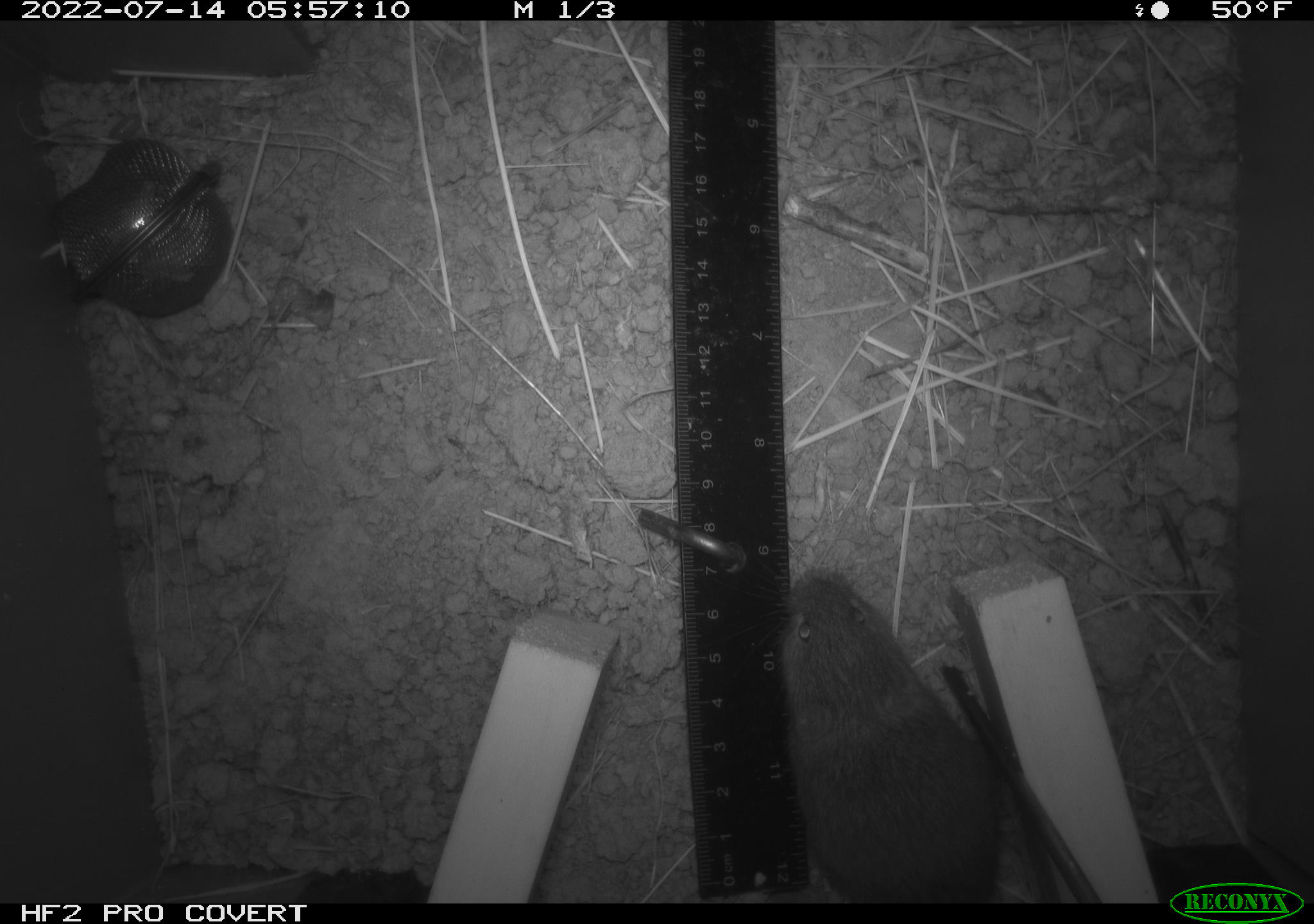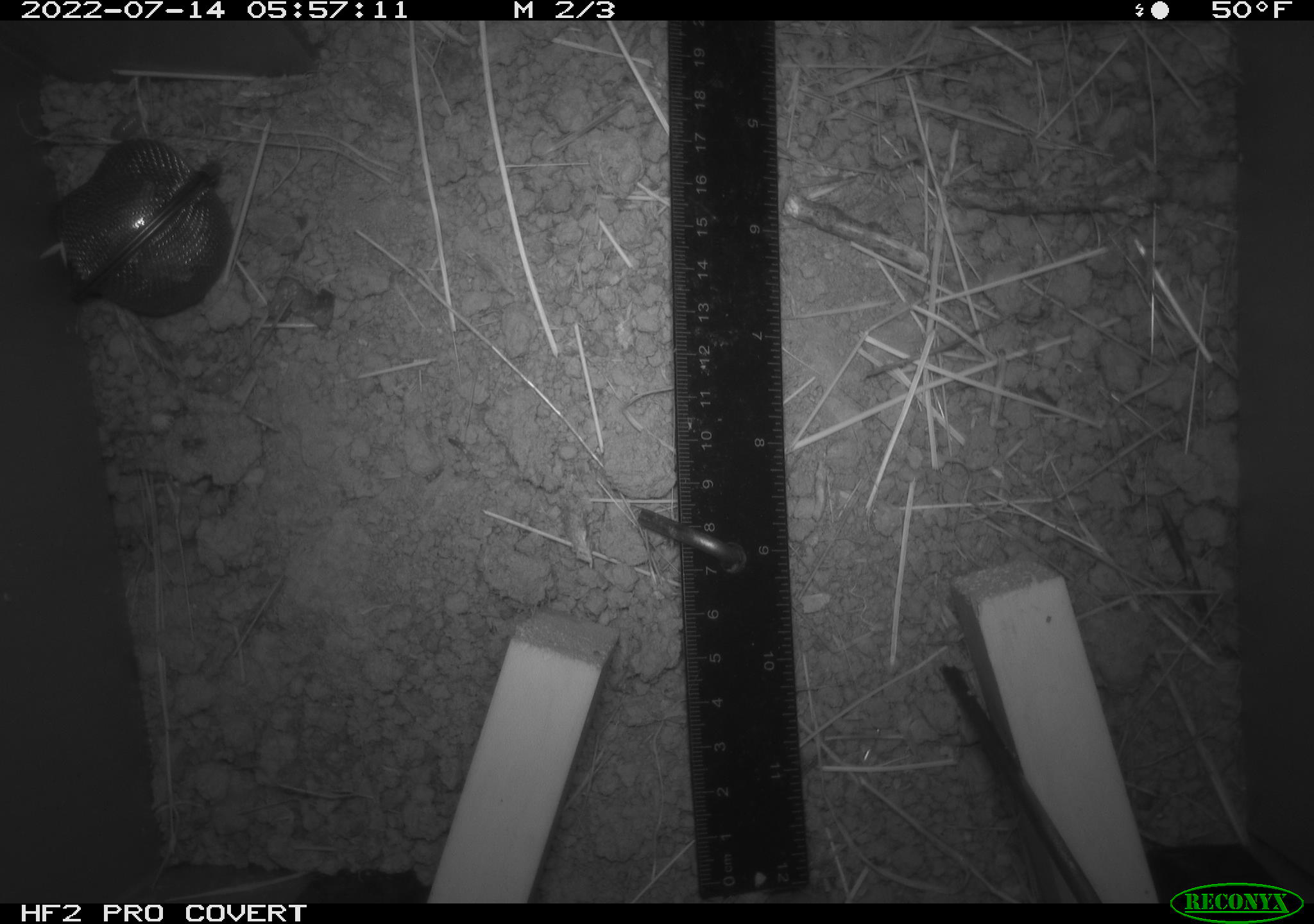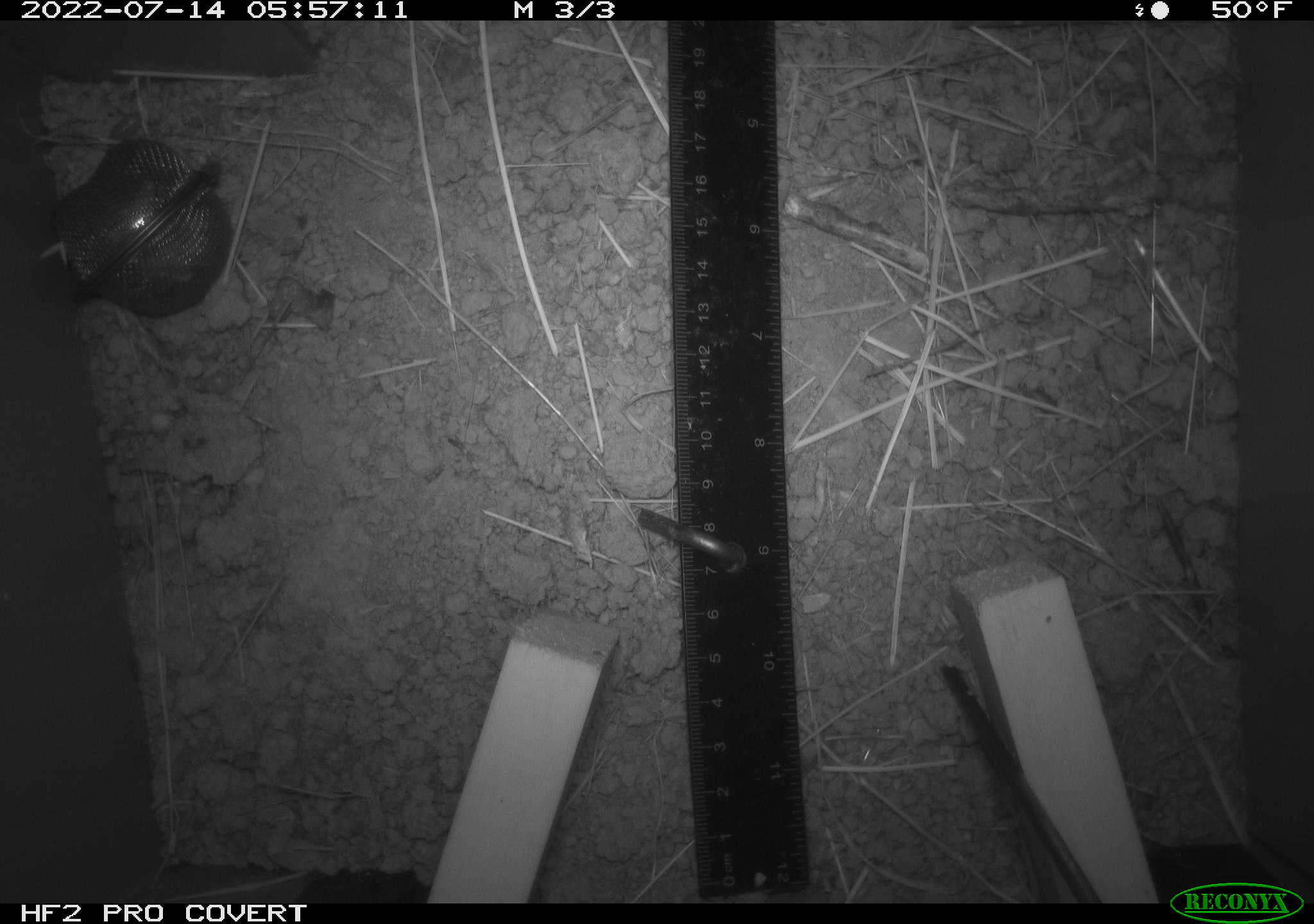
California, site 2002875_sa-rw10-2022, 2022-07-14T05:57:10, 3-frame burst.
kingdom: Animalia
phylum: Chordata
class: Mammalia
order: Rodentia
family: Cricetidae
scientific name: Arvicolinae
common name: voles, lemmings, and muskrats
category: arvicolinae subfamily